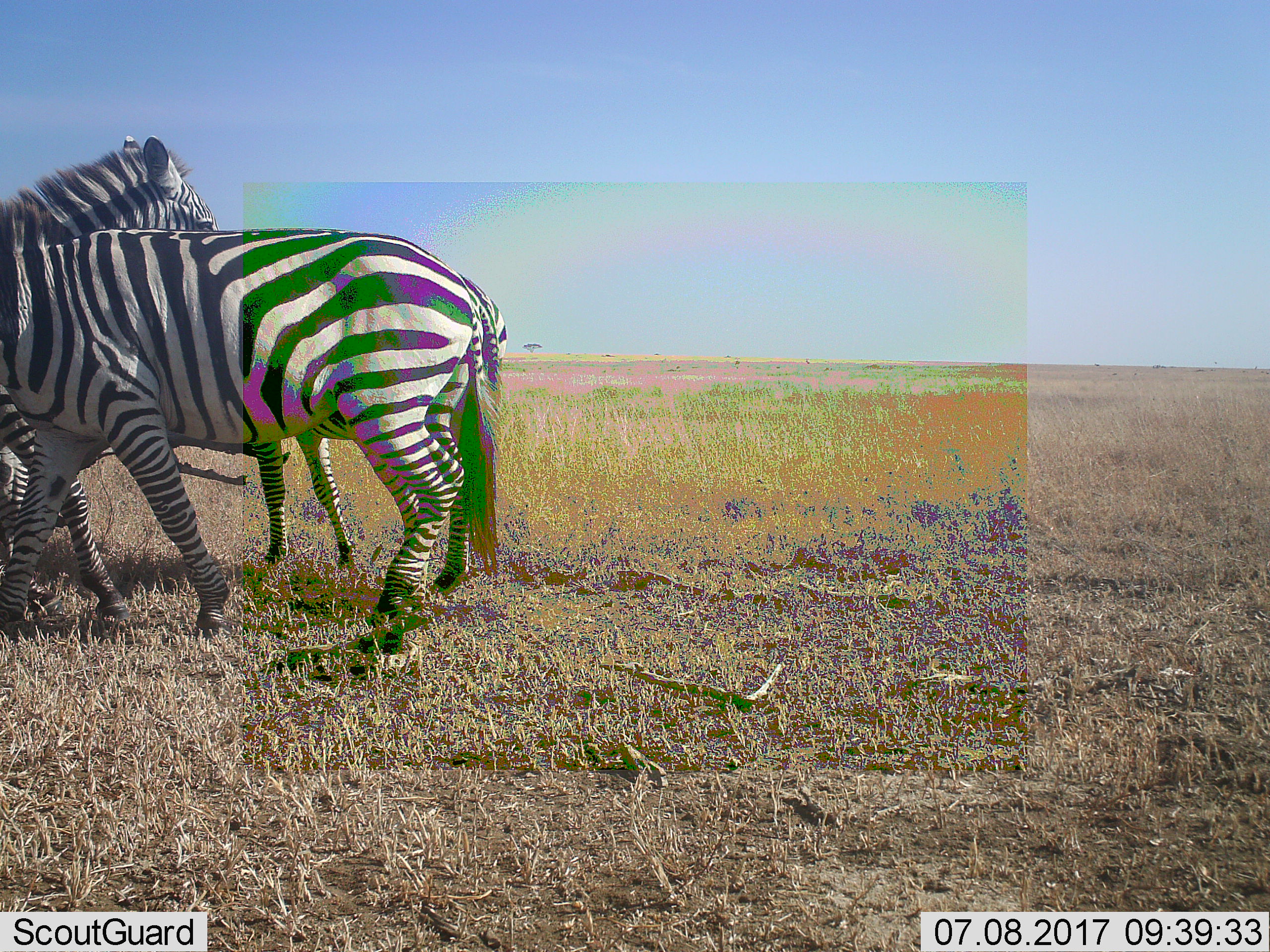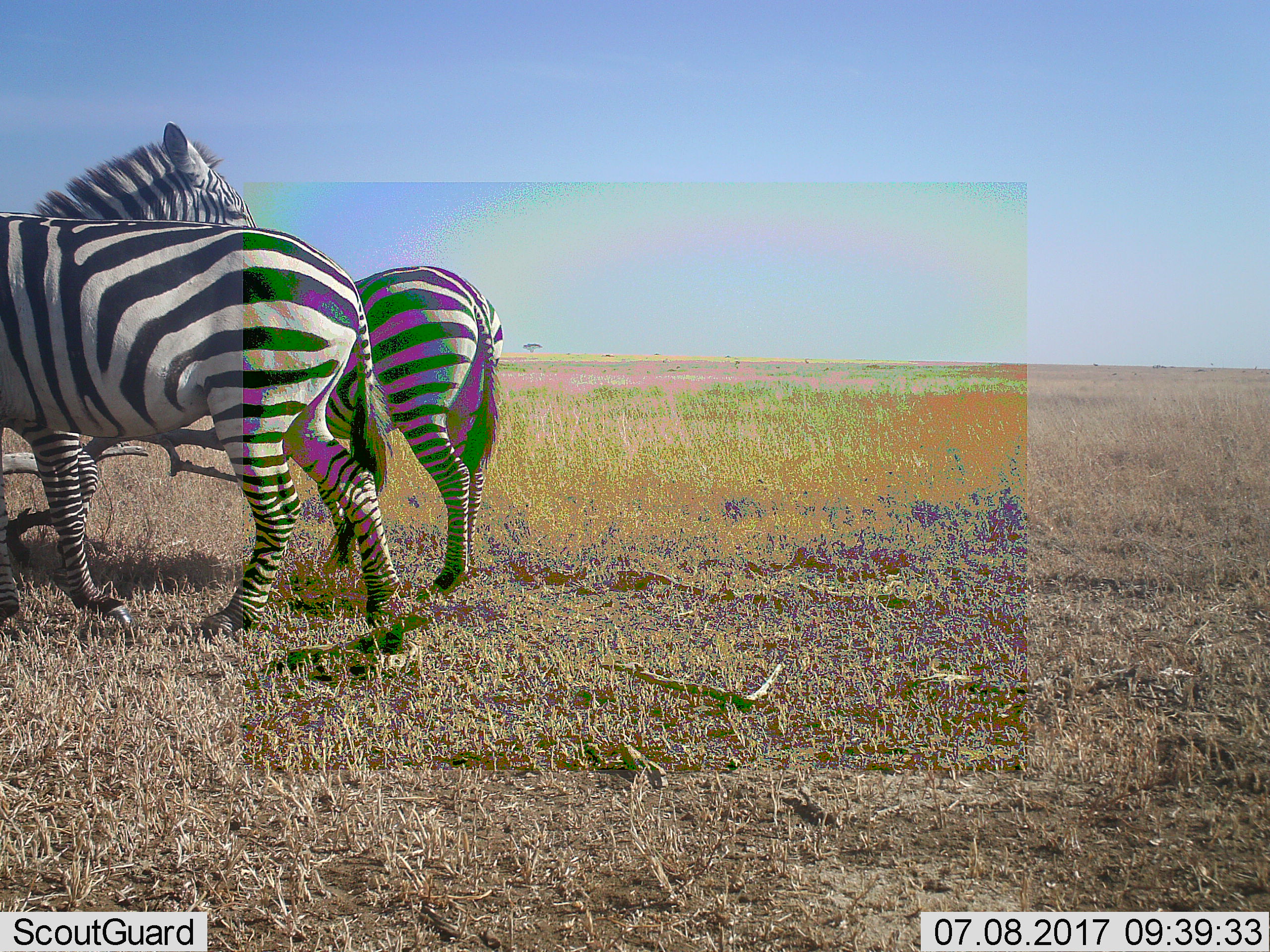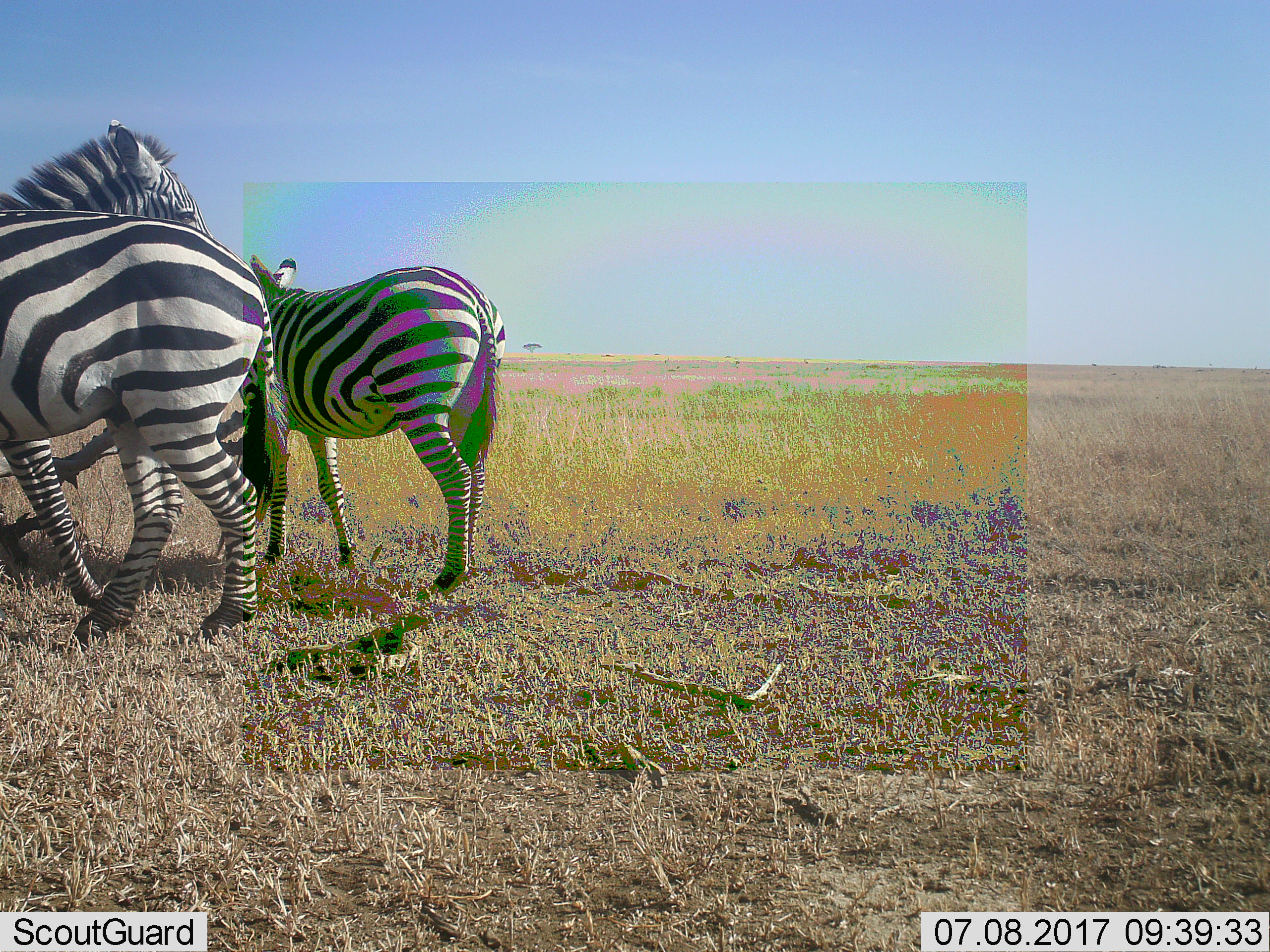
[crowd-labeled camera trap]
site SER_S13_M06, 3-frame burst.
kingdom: Animalia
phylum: Chordata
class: Mammalia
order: Perissodactyla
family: Equidae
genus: Equus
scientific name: Equus quagga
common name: plains zebra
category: zebraplains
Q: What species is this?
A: Zebraplains (plains zebra) (Equus quagga).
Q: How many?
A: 2.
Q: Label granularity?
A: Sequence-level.